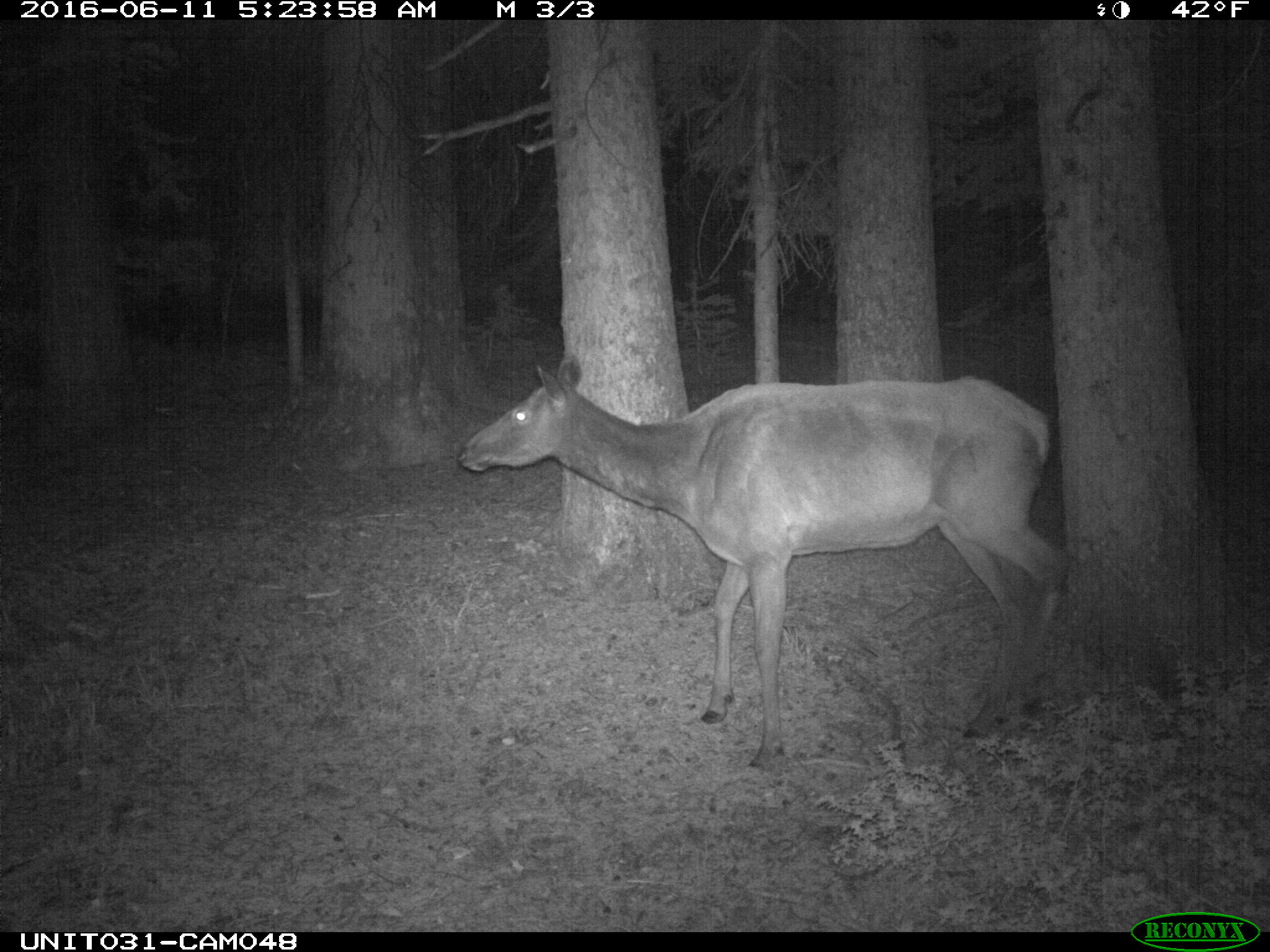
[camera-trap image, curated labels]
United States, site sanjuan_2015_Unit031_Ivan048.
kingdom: Animalia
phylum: Chordata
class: Mammalia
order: Artiodactyla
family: Cervidae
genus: Cervus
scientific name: Cervus elaphus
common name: red deer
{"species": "Cervus elaphus (red deer)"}